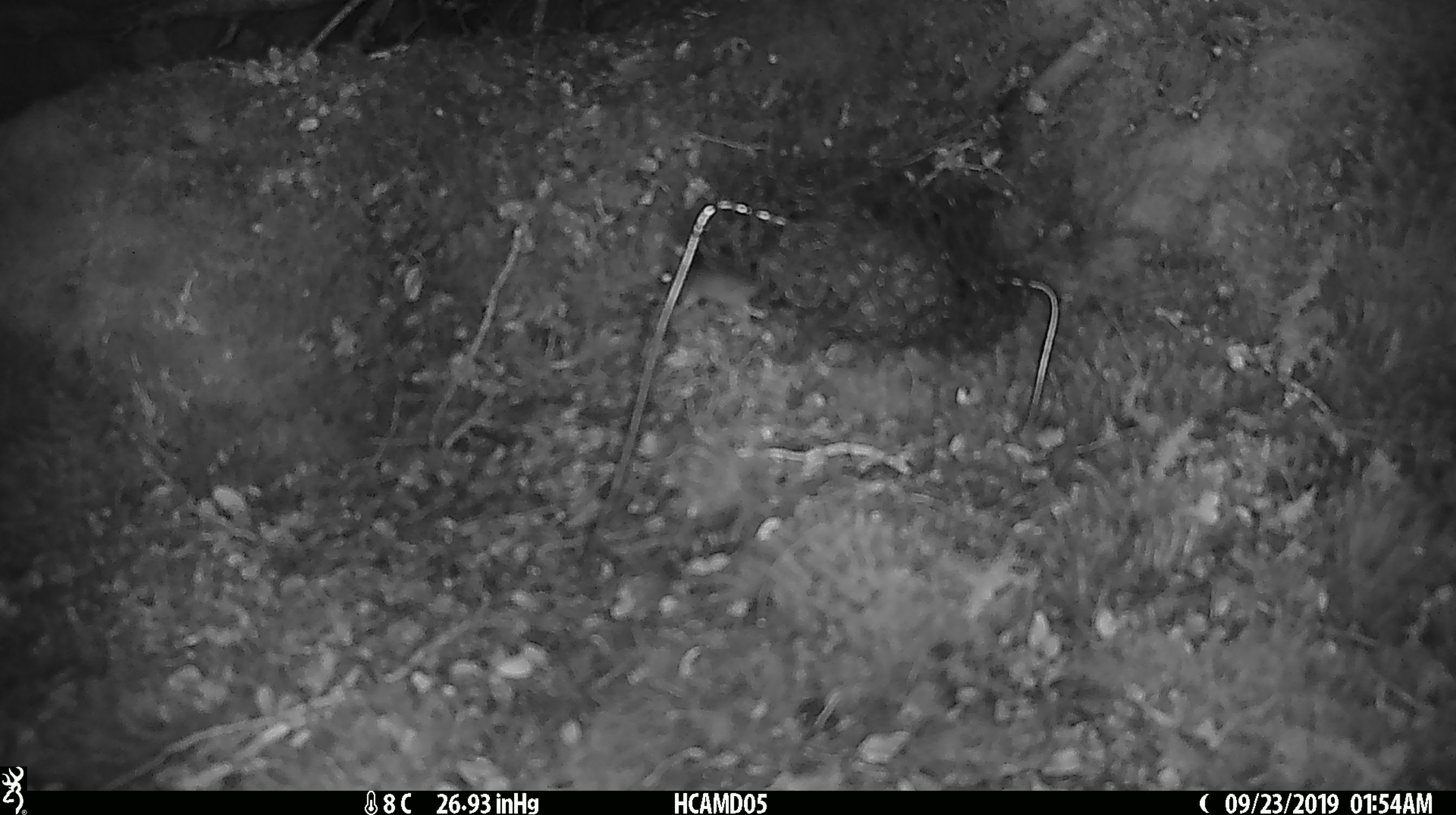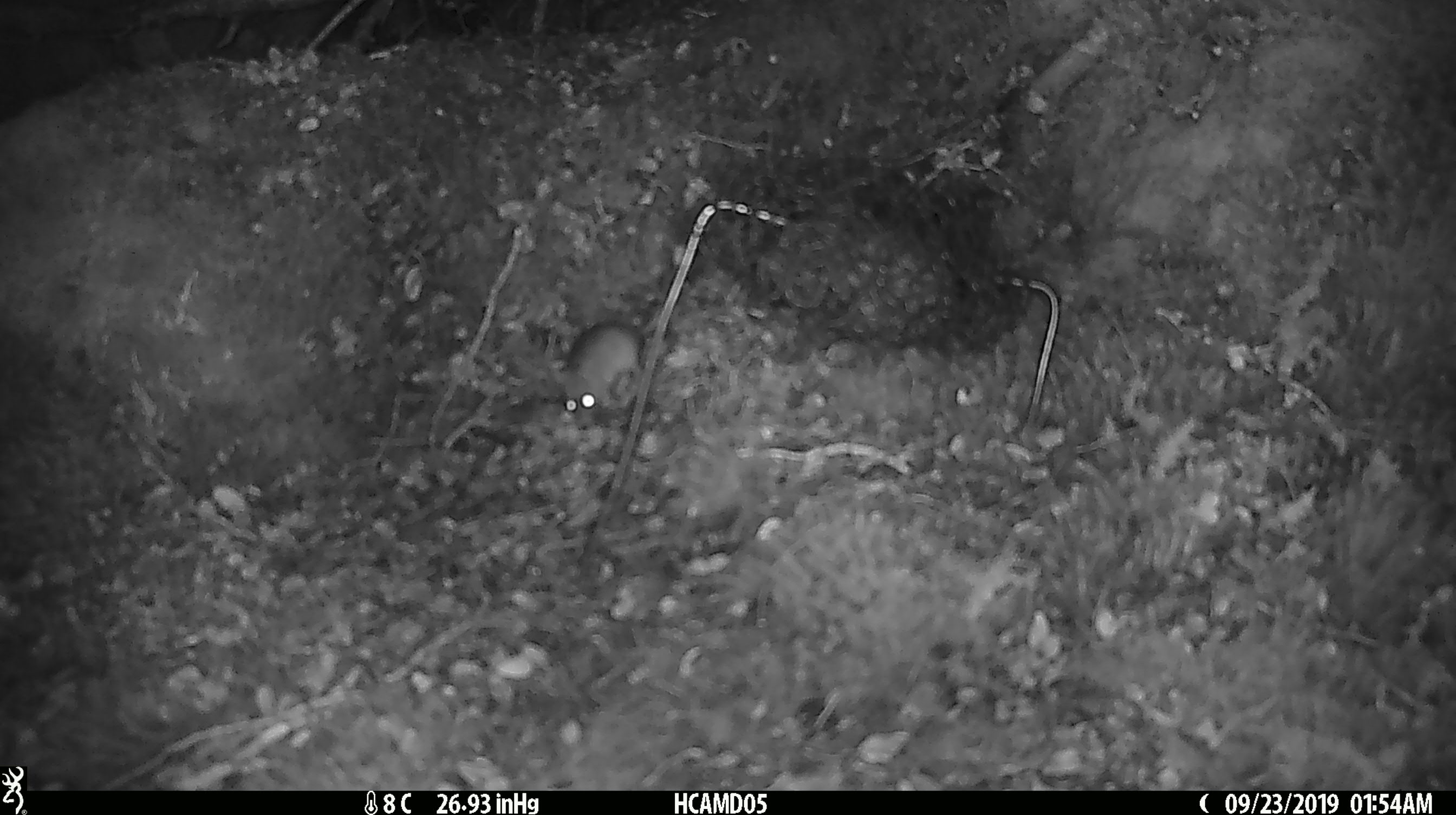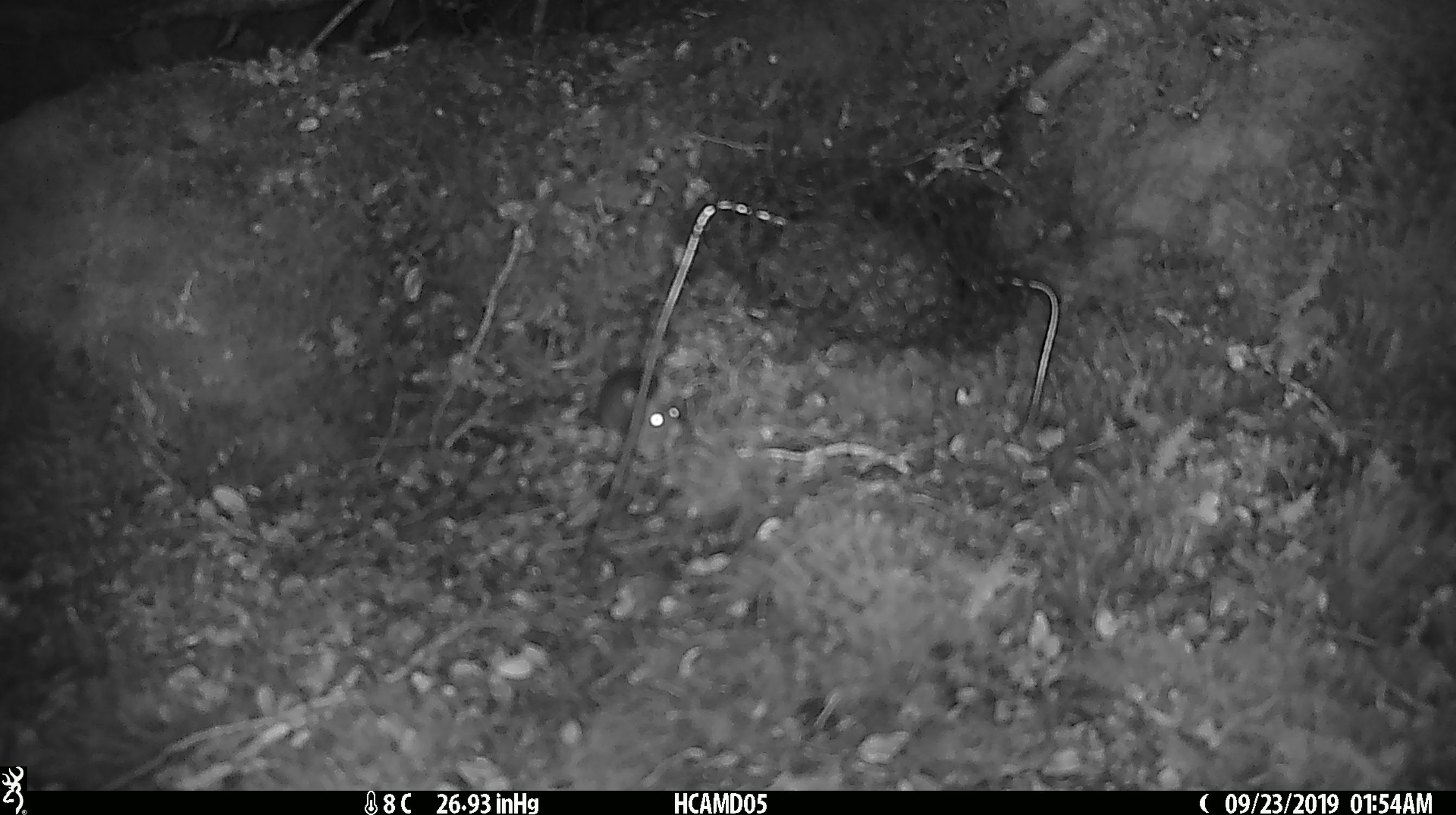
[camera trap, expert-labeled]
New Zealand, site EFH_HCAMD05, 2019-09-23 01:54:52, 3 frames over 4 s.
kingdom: Animalia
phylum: Chordata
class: Mammalia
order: Rodentia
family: Muridae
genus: Mus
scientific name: Mus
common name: mouse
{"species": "mouse (Mus)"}